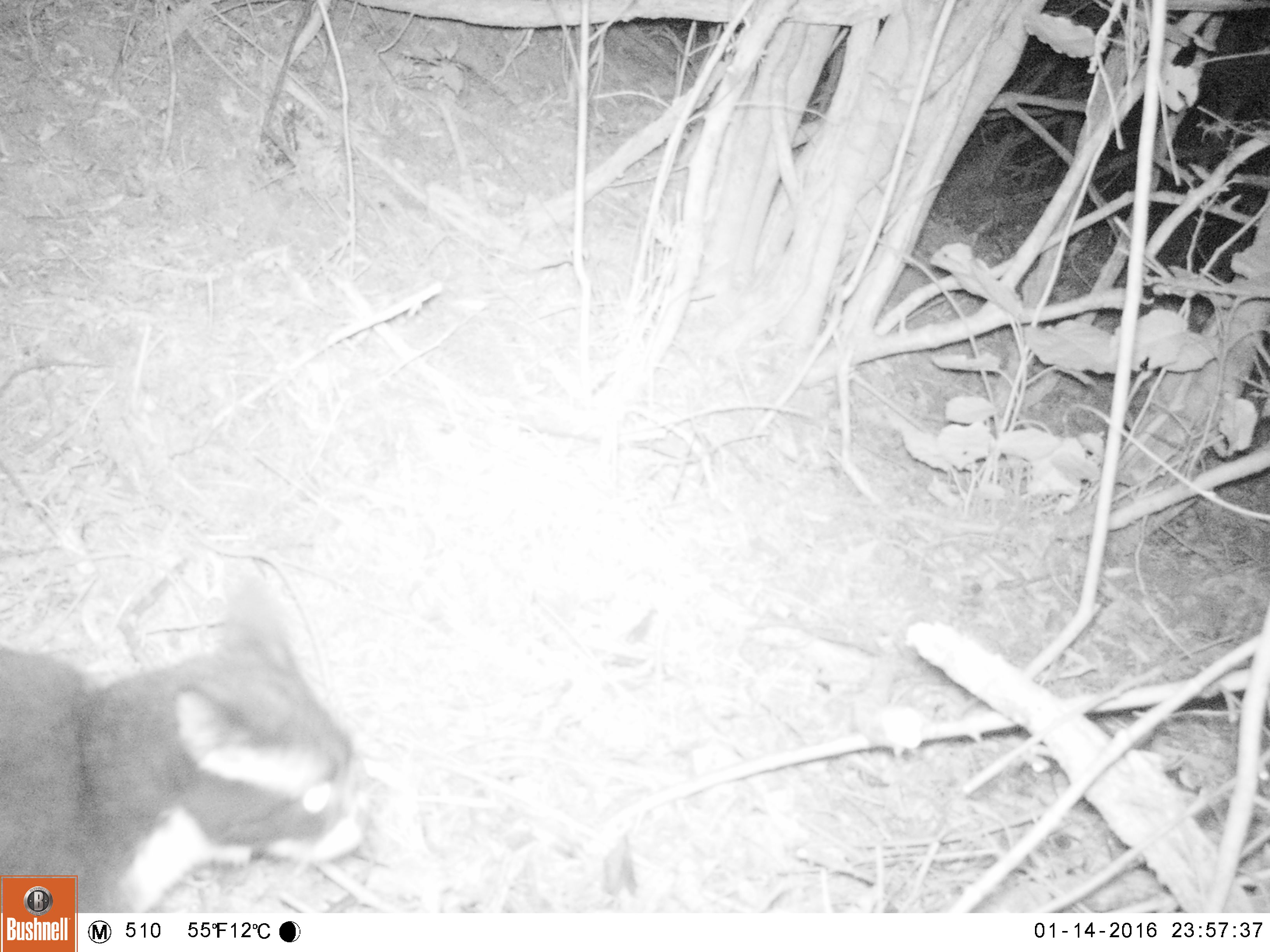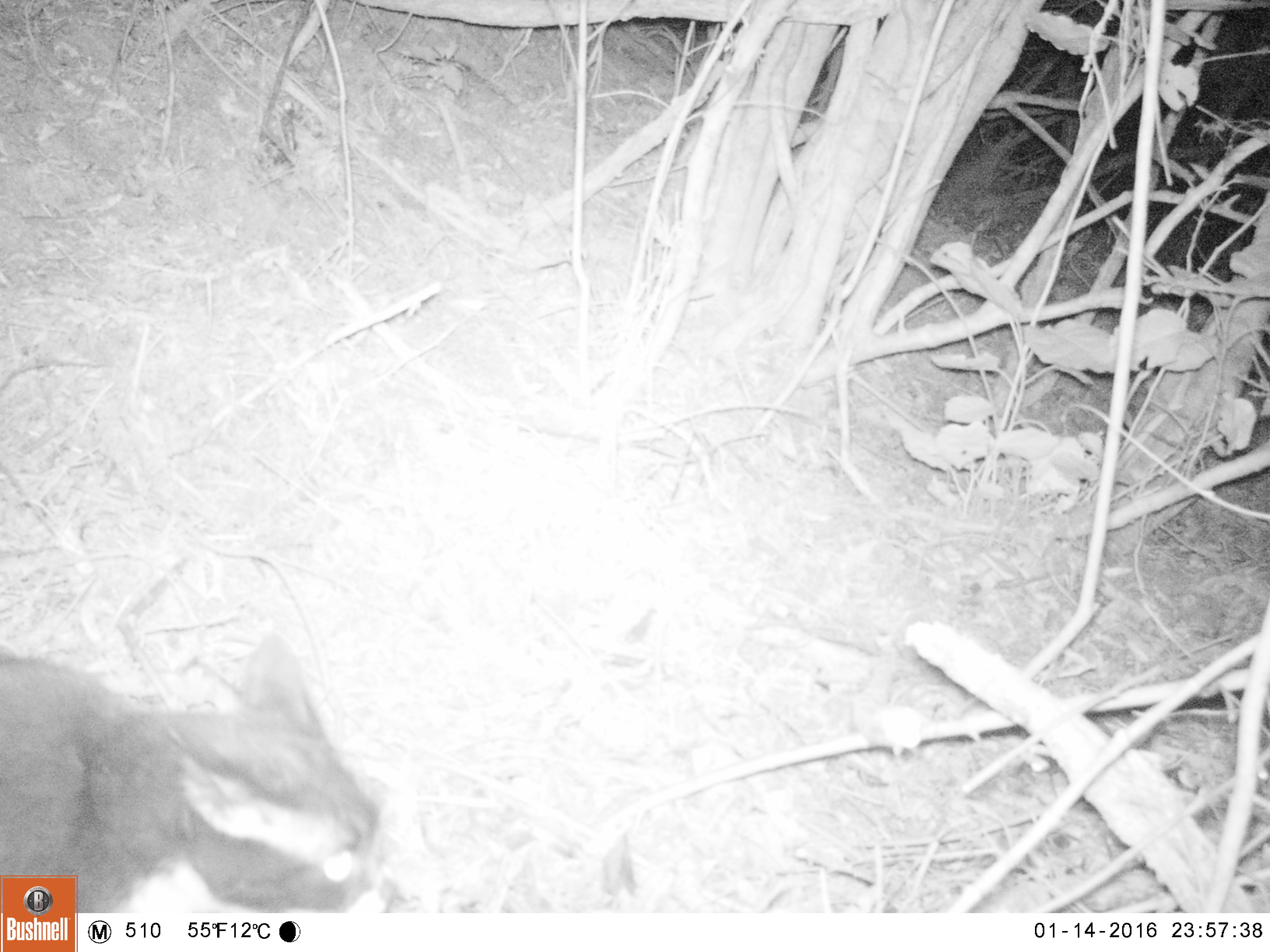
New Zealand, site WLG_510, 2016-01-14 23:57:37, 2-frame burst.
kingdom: Animalia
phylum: Chordata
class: Mammalia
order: Carnivora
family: Felidae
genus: Felis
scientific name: Felis catus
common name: domestic cat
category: cat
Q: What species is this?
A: Cat (domestic cat) (Felis catus).